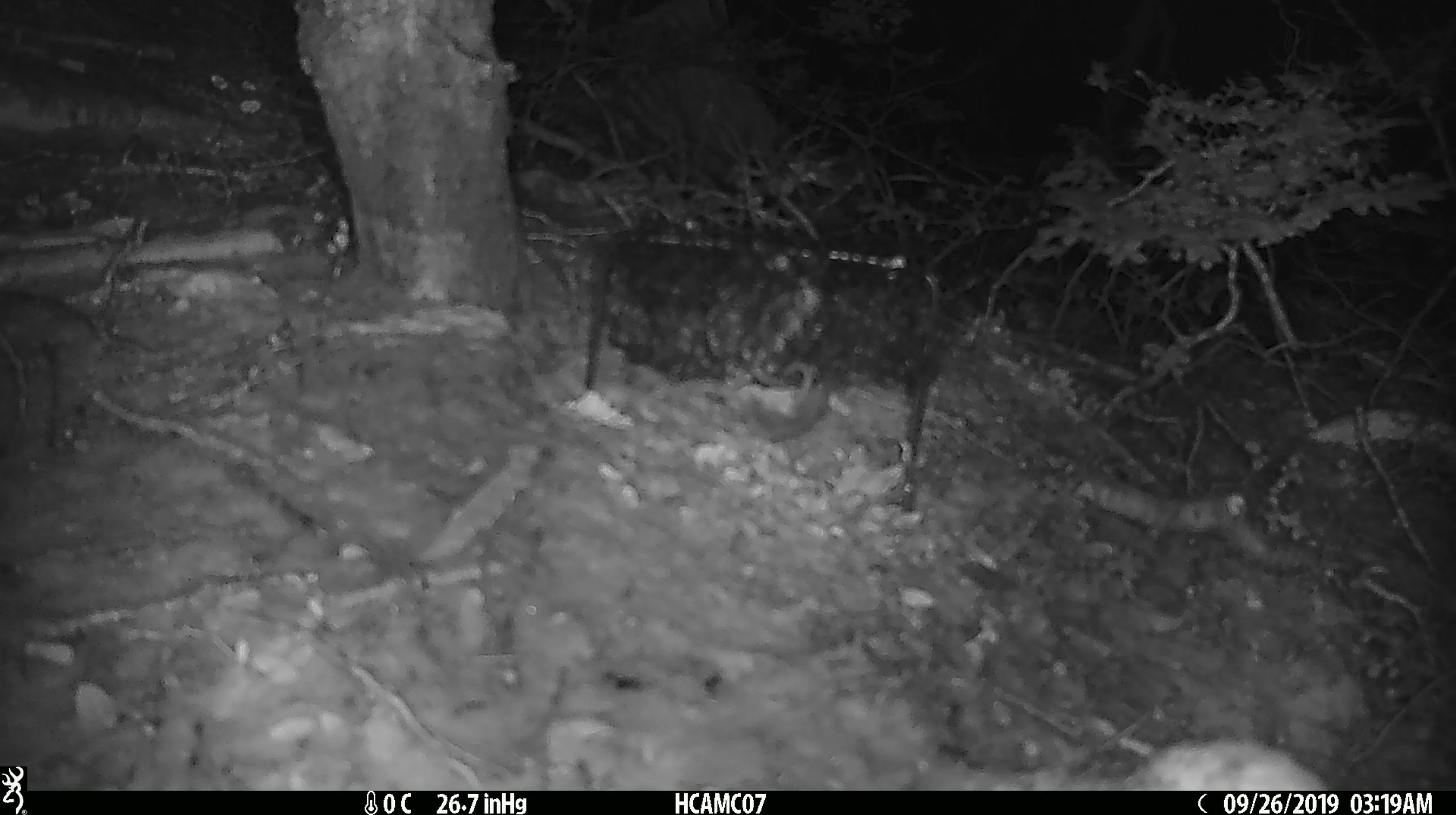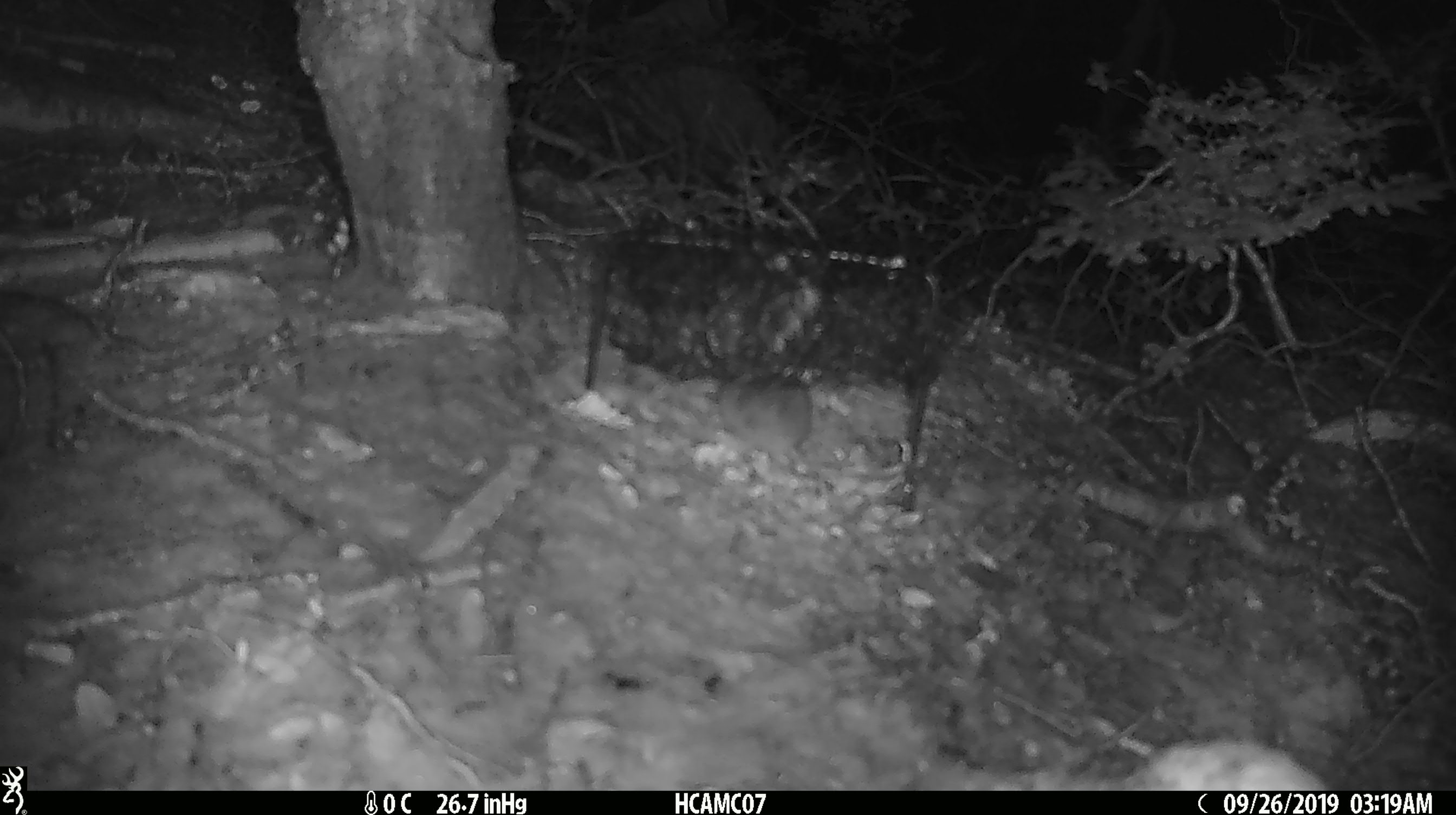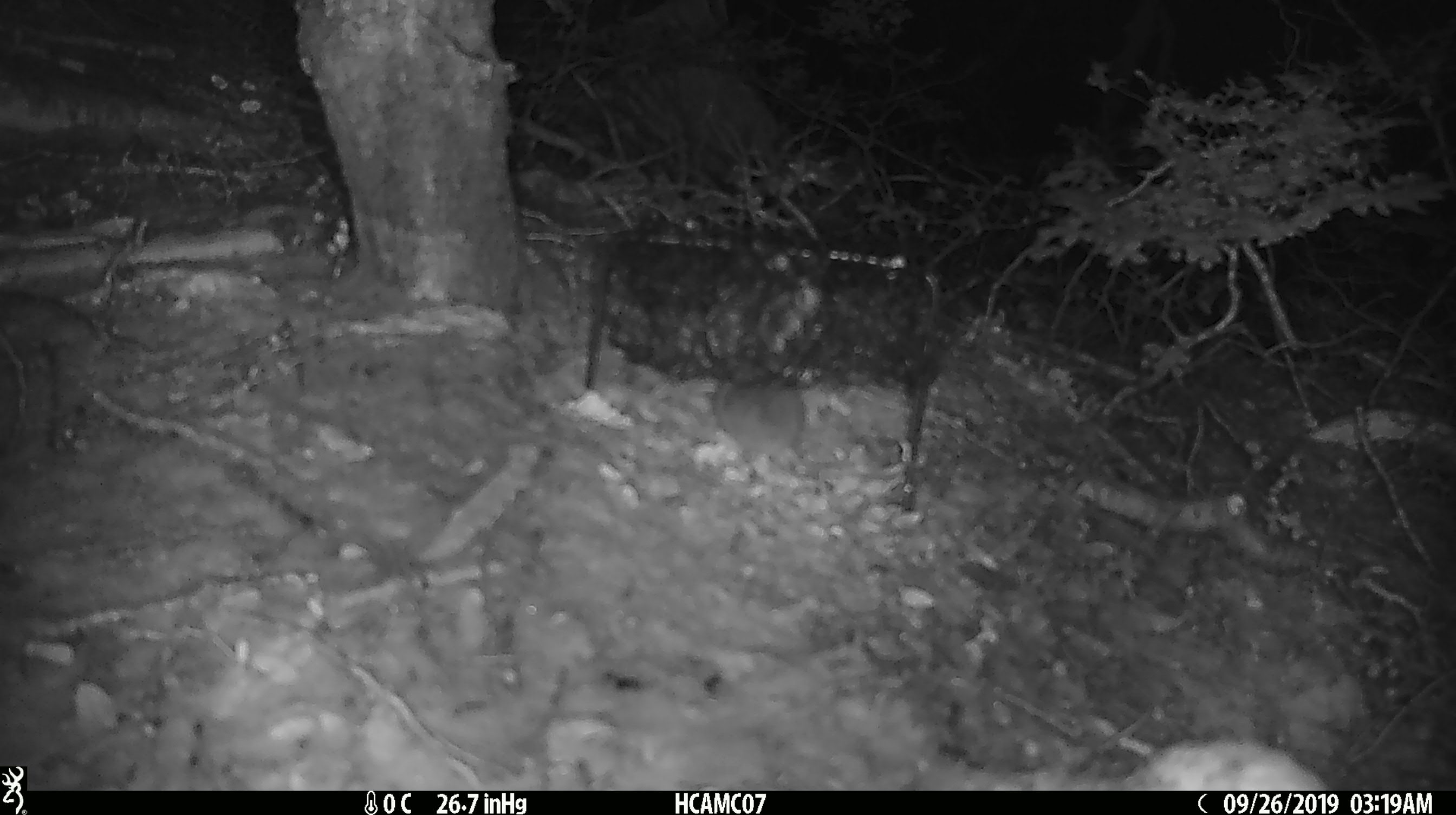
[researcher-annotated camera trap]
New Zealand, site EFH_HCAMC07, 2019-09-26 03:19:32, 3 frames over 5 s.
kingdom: Animalia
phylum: Chordata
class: Mammalia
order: Rodentia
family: Muridae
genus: Mus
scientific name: Mus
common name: mouse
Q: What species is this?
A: Mouse (Mus).